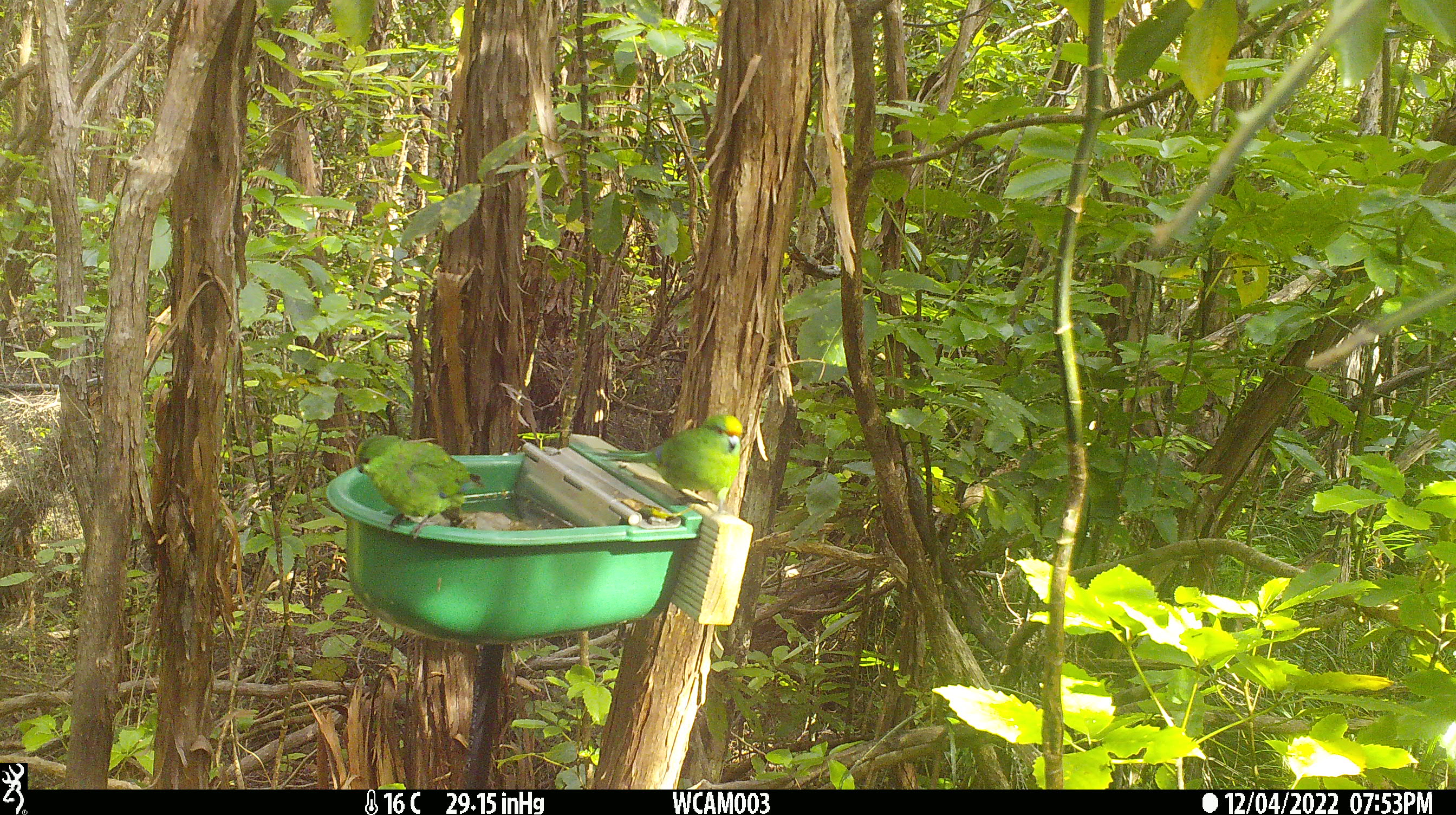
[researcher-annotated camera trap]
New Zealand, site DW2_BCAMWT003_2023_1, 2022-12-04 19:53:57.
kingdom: Animalia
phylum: Chordata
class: Aves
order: Psittaciformes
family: Psittaculidae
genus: Cyanoramphus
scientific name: Cyanoramphus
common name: parakeet